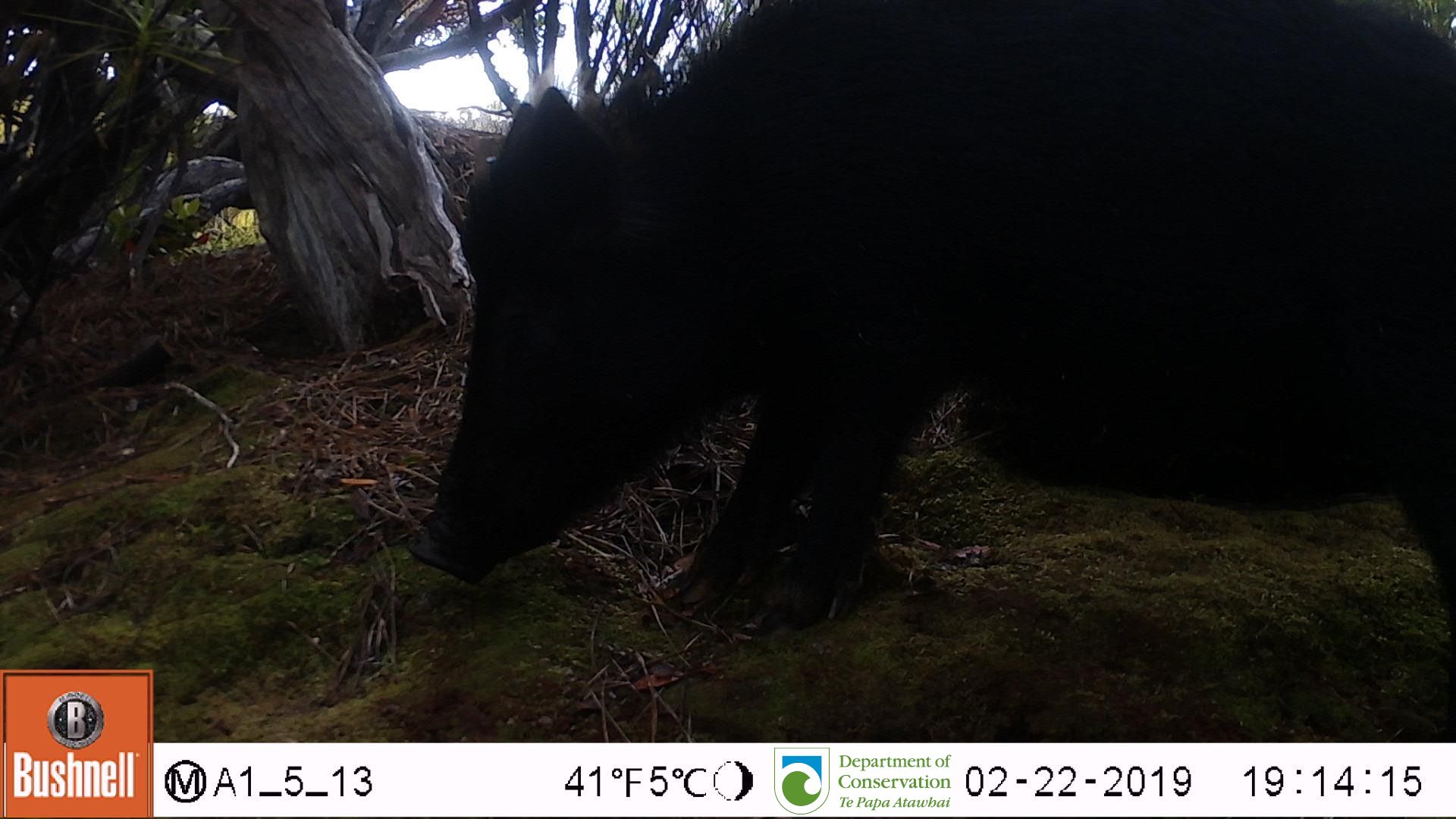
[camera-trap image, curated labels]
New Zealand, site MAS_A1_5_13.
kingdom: Animalia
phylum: Chordata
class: Mammalia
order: Artiodactyla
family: Suidae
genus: Sus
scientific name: Sus scrofa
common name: pig